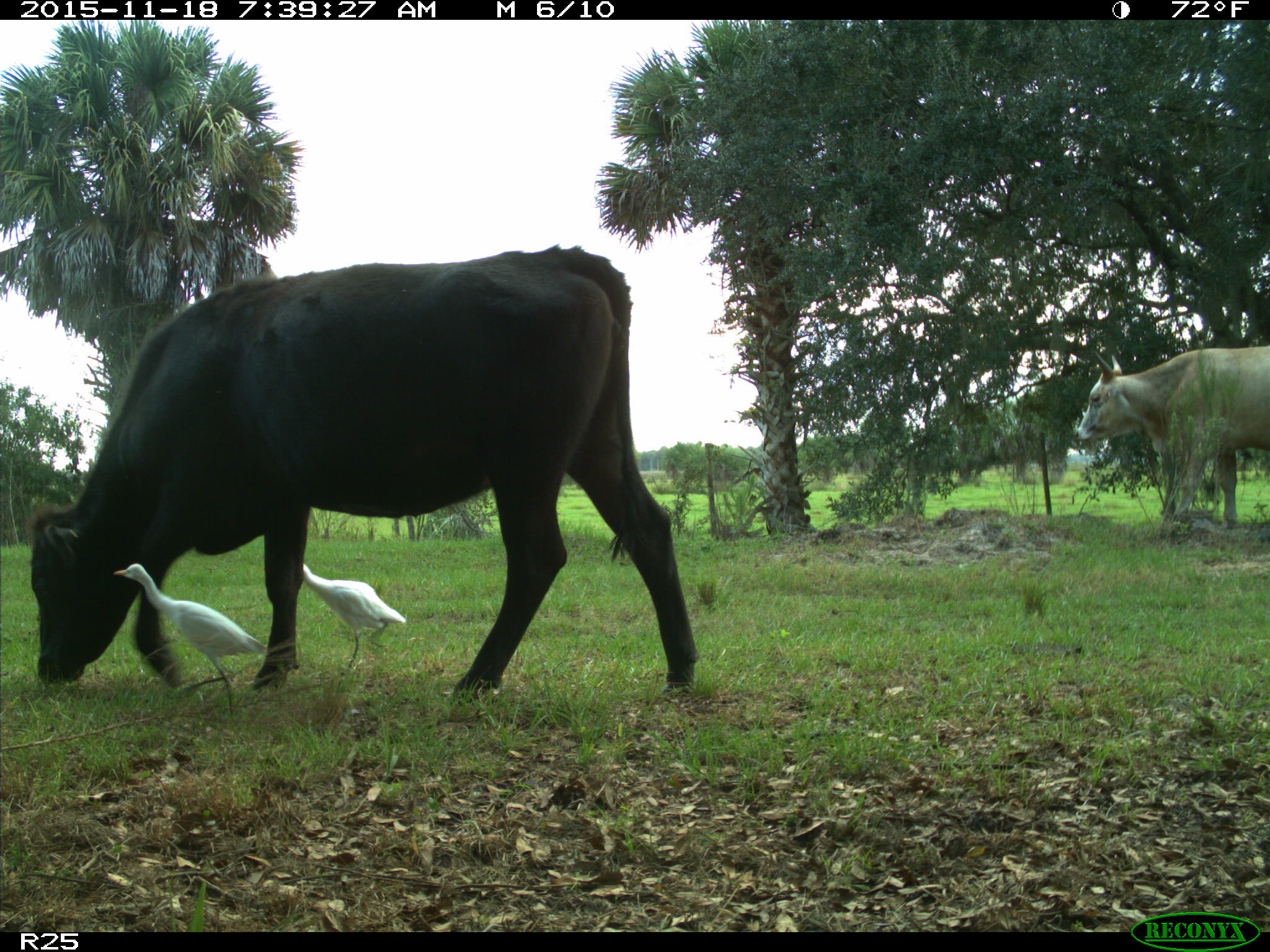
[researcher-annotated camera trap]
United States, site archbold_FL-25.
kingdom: Animalia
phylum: Chordata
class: Mammalia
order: Artiodactyla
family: Bovidae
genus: Bos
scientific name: Bos taurus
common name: domestic cow